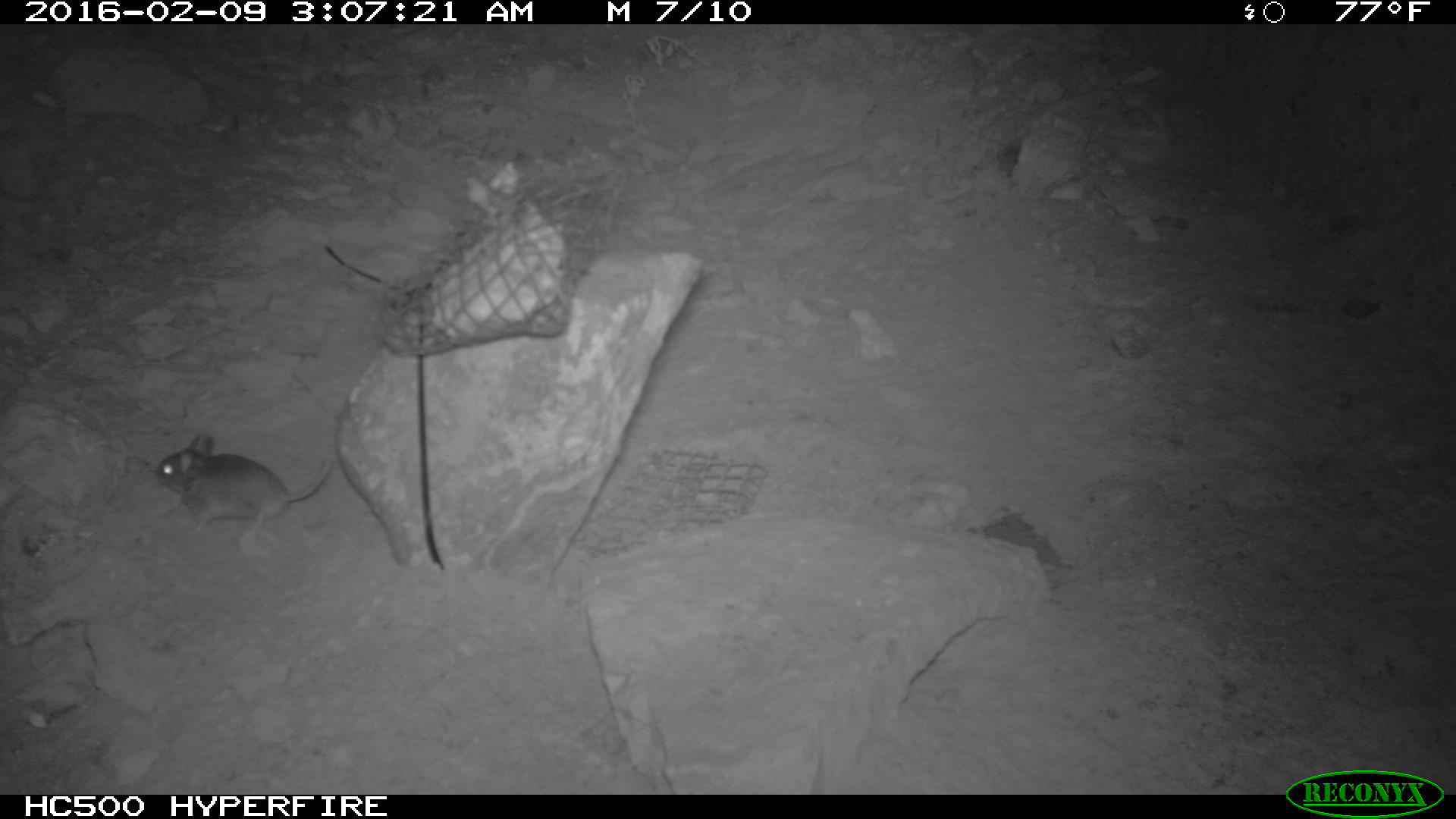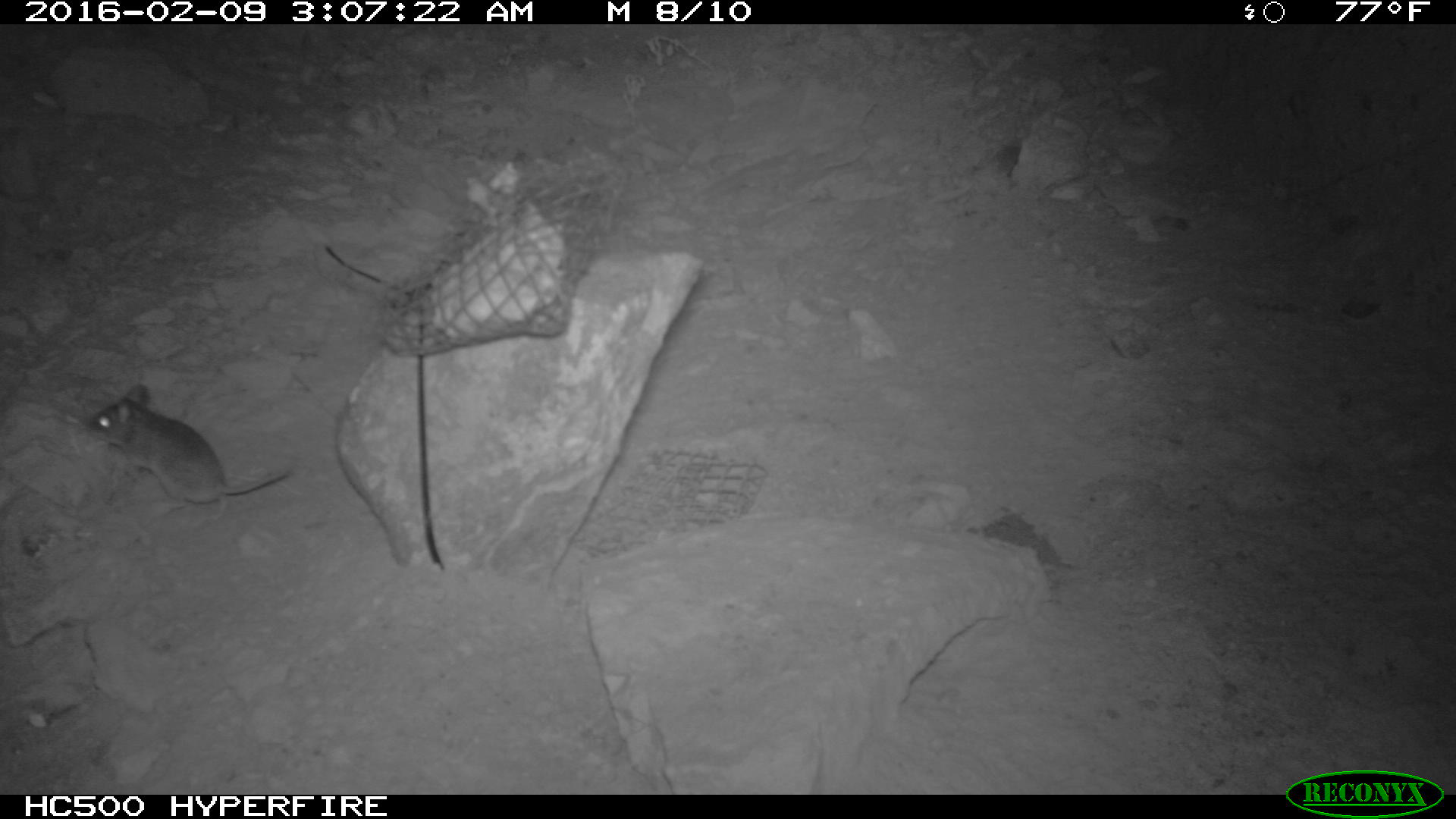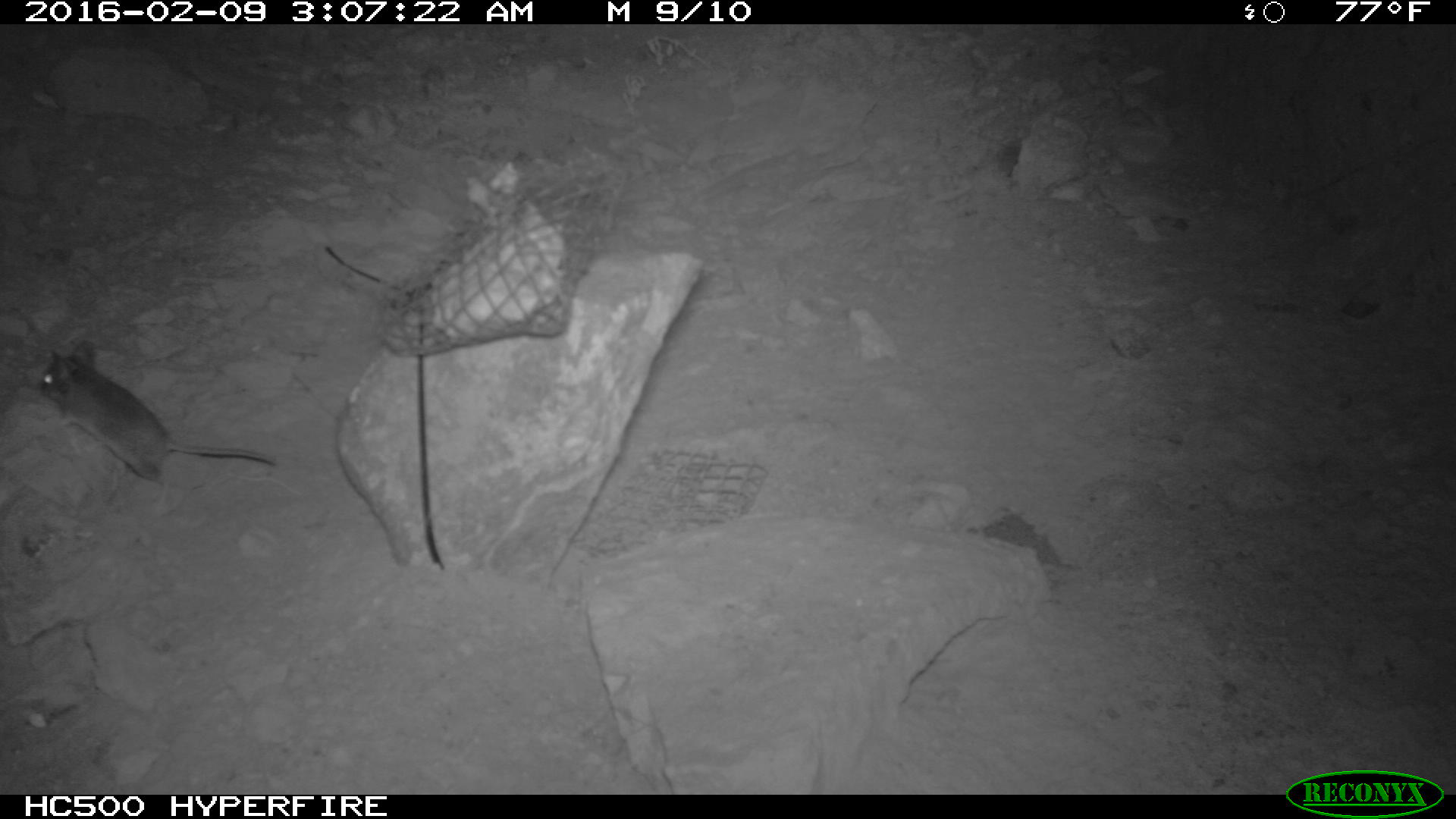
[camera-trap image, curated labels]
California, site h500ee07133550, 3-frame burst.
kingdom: Animalia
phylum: Chordata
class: Mammalia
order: Rodentia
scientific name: Rodentia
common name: rodent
Rodent (Rodentia).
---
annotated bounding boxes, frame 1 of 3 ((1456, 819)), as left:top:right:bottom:
rodent: 155:433:332:534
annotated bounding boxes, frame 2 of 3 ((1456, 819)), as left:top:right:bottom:
rodent: 84:383:289:510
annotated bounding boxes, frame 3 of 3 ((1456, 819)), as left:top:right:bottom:
rodent: 39:338:281:484